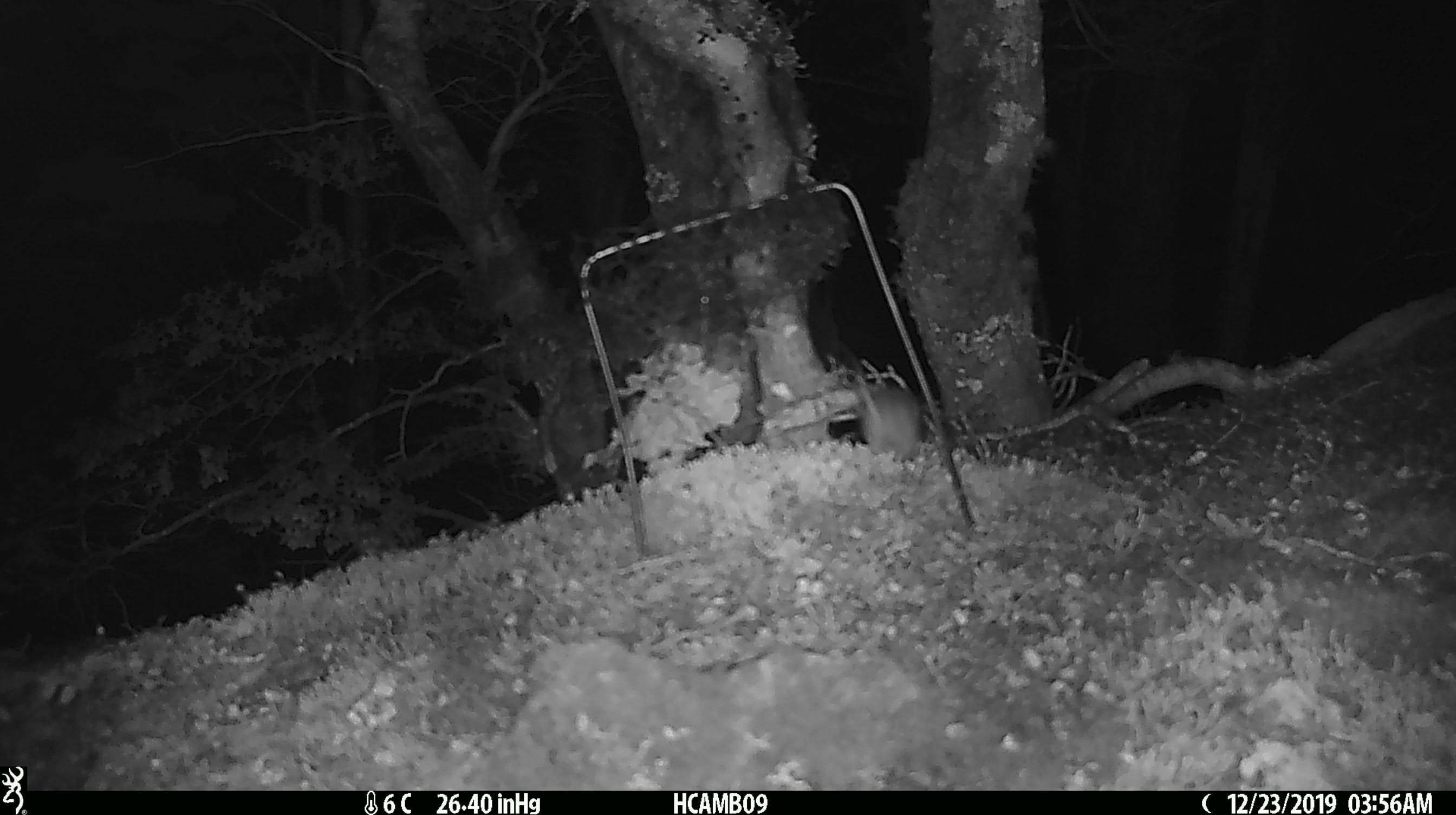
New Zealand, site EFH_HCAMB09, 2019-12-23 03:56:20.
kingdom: Animalia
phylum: Chordata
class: Mammalia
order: Rodentia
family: Muridae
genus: Mus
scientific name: Mus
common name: mouse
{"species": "mouse (Mus)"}